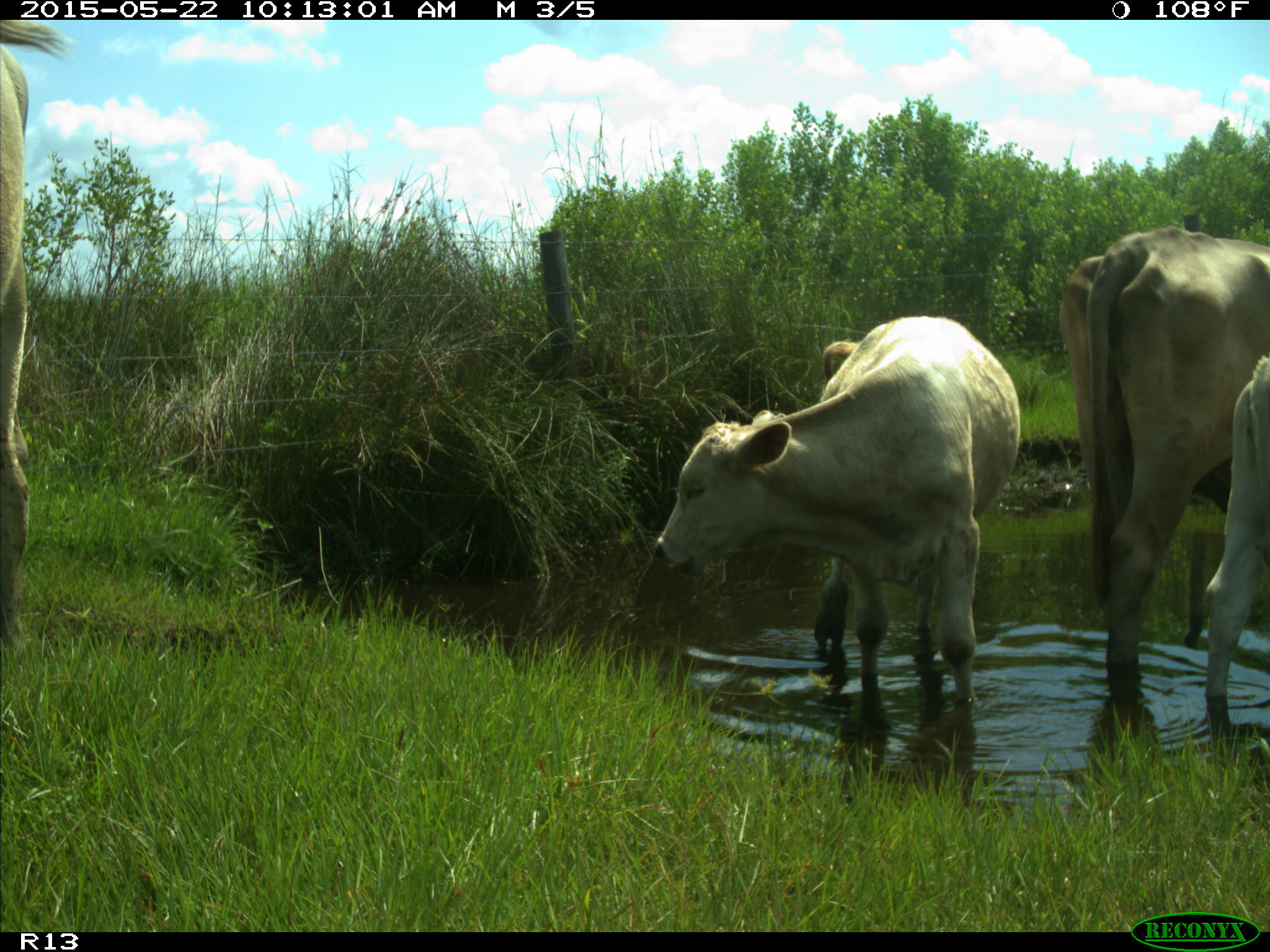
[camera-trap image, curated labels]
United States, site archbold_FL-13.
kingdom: Animalia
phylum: Chordata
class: Mammalia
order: Artiodactyla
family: Bovidae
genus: Bos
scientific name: Bos taurus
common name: domestic cow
Bos taurus (domestic cow).